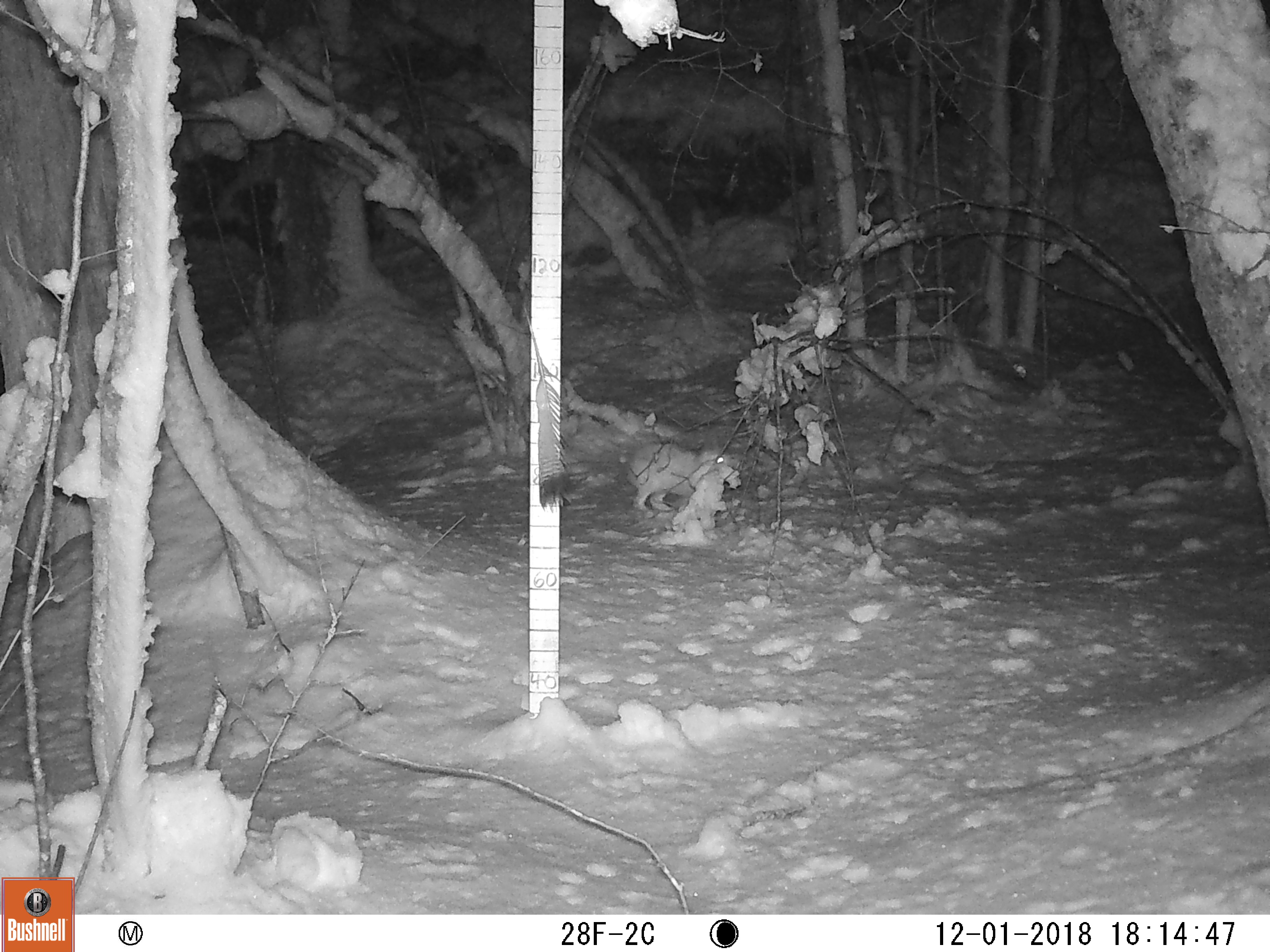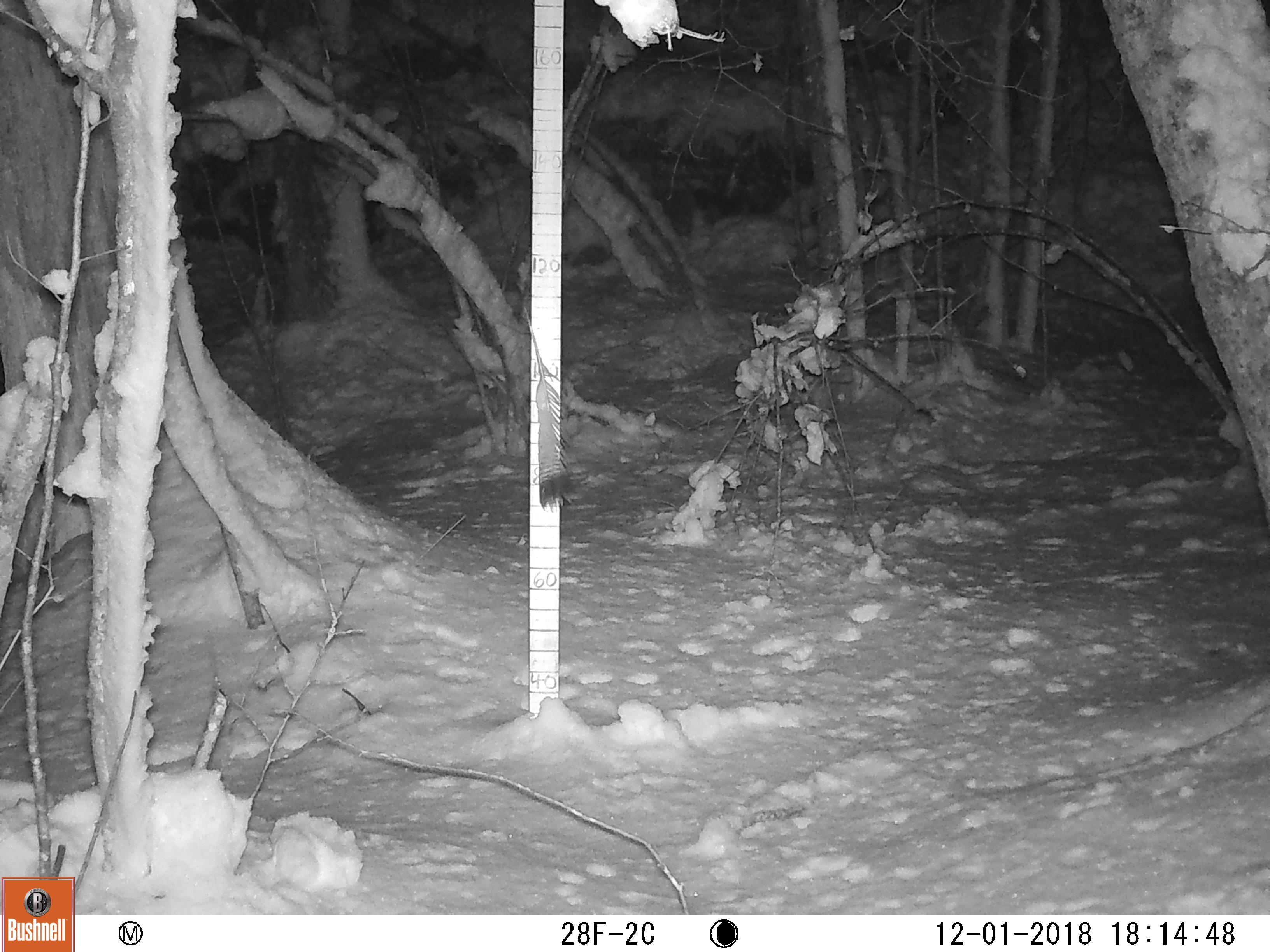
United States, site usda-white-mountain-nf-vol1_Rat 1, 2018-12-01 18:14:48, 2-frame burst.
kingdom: Animalia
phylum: Chordata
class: Mammalia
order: Lagomorpha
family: Leporidae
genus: Lepus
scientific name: Lepus americanus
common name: snowshoe hare